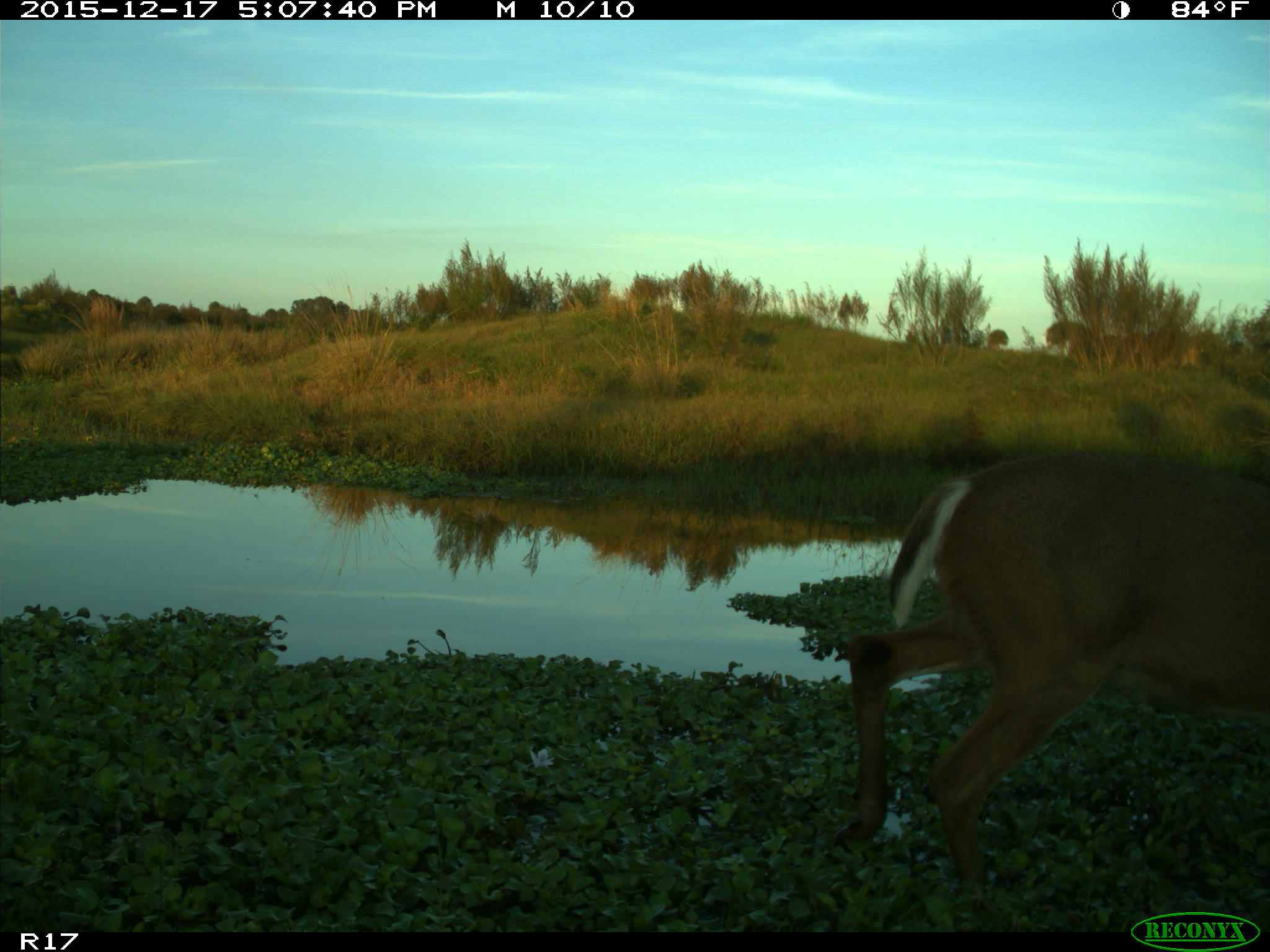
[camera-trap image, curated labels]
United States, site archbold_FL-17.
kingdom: Animalia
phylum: Chordata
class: Mammalia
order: Artiodactyla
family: Cervidae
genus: Odocoileus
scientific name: Odocoileus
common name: deer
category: unidentified deer